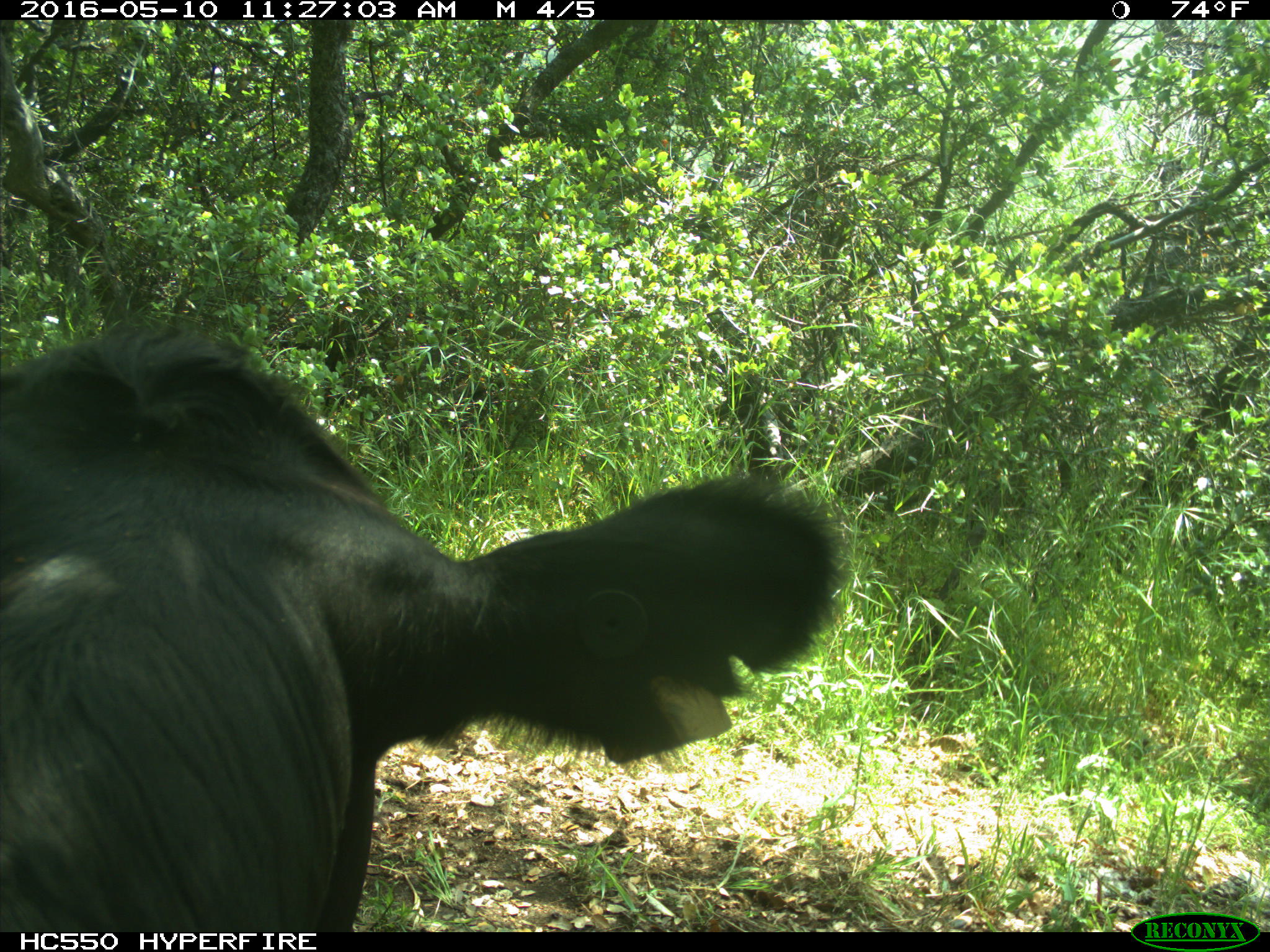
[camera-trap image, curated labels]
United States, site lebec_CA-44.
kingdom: Animalia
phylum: Chordata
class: Mammalia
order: Artiodactyla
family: Bovidae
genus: Bos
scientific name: Bos taurus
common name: domestic cow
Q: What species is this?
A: Bos taurus (domestic cow).